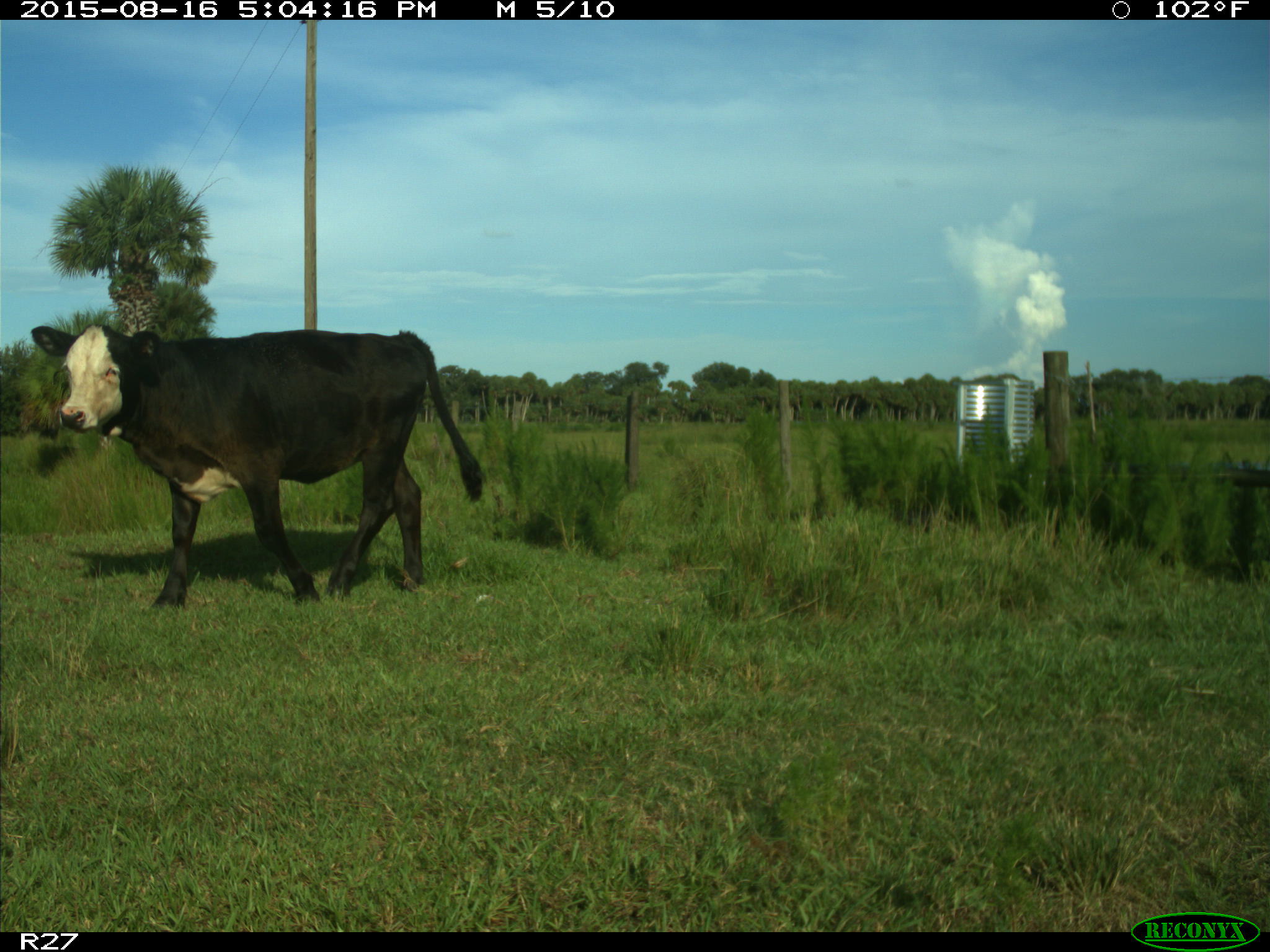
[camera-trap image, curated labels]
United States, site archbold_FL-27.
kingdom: Animalia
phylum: Chordata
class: Mammalia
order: Artiodactyla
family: Bovidae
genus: Bos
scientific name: Bos taurus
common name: domestic cow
Bos taurus (domestic cow).